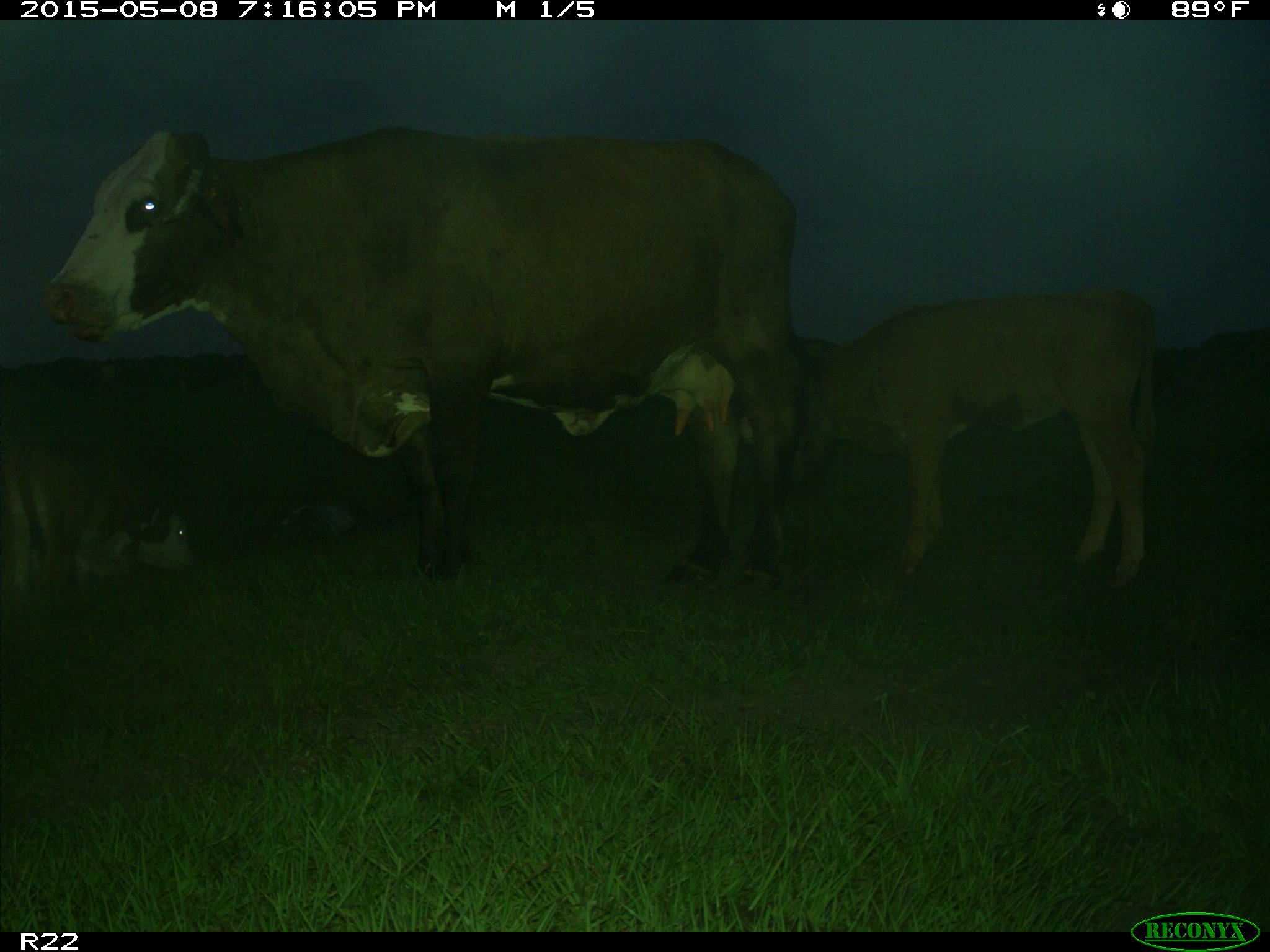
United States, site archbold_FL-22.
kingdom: Animalia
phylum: Chordata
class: Mammalia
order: Artiodactyla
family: Bovidae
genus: Bos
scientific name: Bos taurus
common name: domestic cow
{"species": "Bos taurus (domestic cow)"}